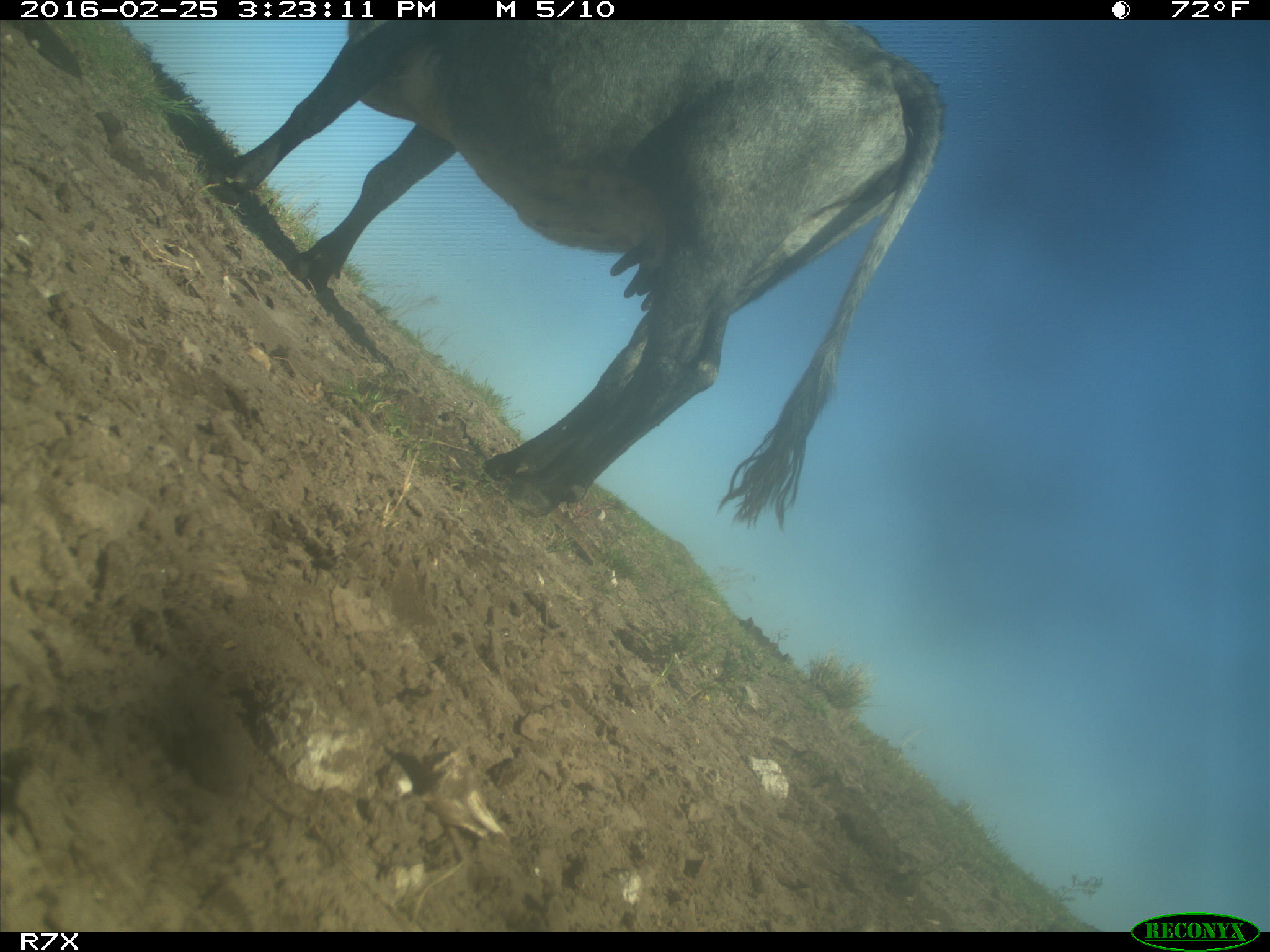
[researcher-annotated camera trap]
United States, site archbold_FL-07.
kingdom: Animalia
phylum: Chordata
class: Mammalia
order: Artiodactyla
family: Bovidae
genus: Bos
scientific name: Bos taurus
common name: domestic cow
Bos taurus (domestic cow).